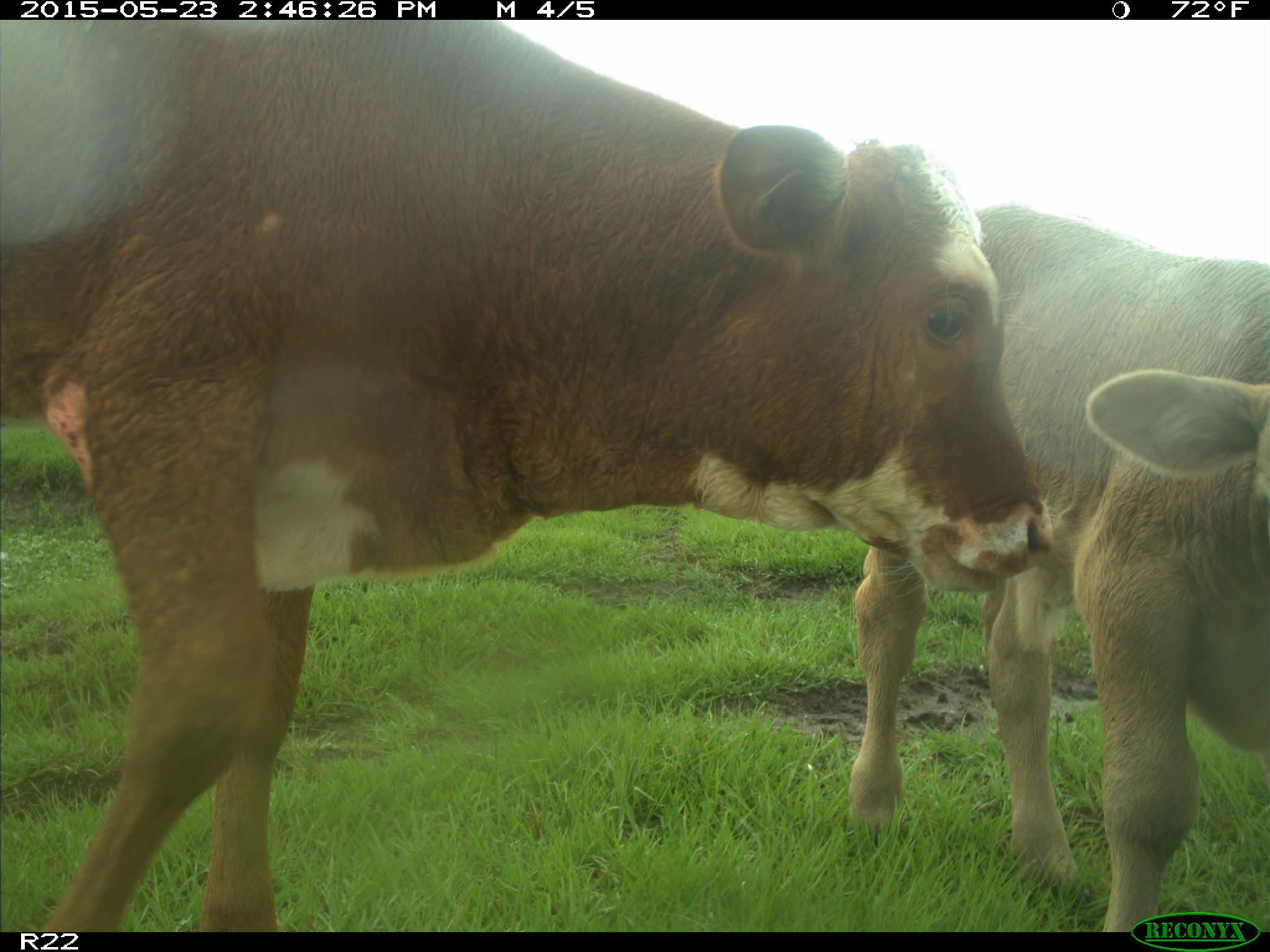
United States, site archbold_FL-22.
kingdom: Animalia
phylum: Chordata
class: Mammalia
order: Artiodactyla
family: Bovidae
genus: Bos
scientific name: Bos taurus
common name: domestic cow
Bos taurus (domestic cow).